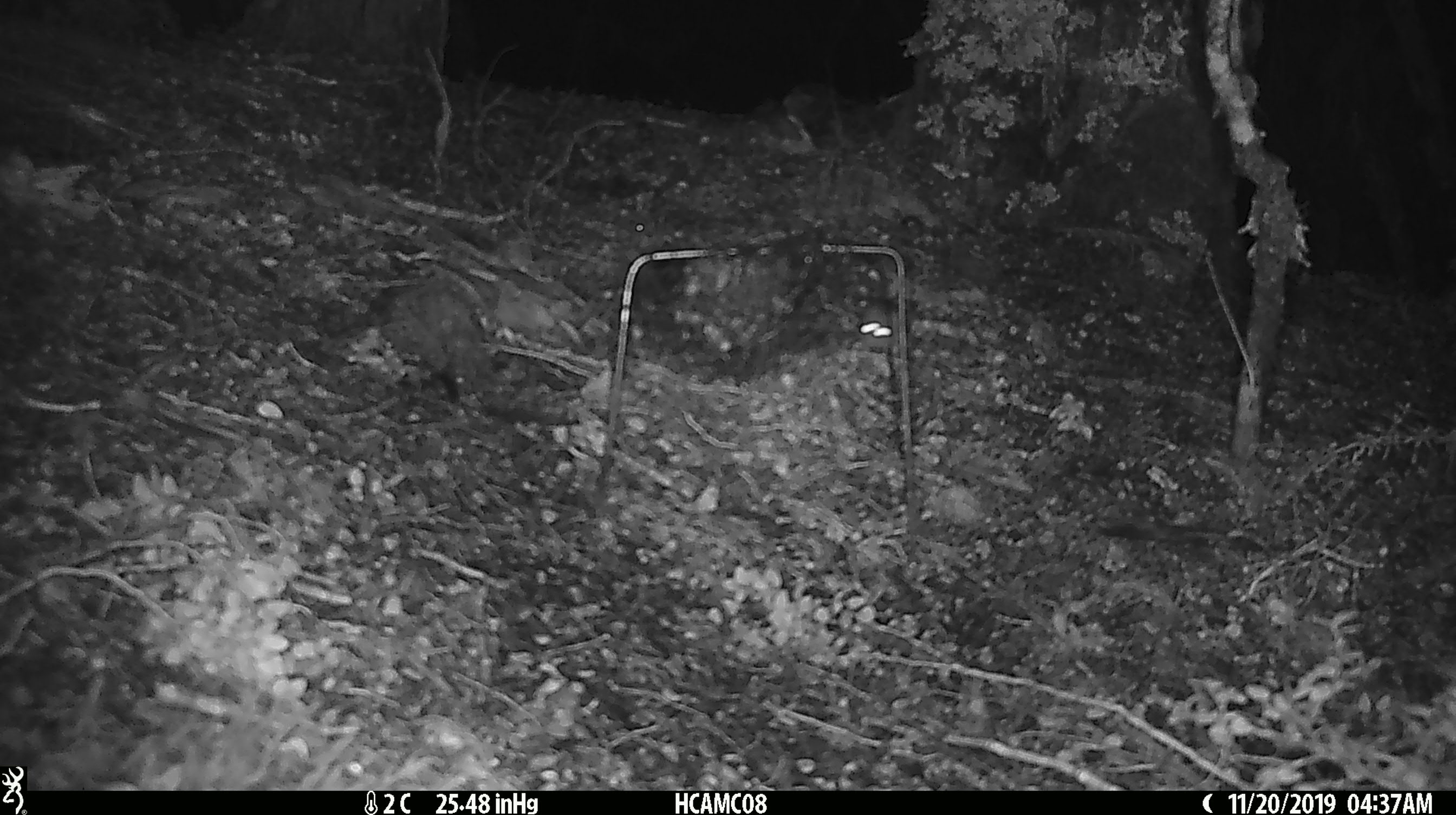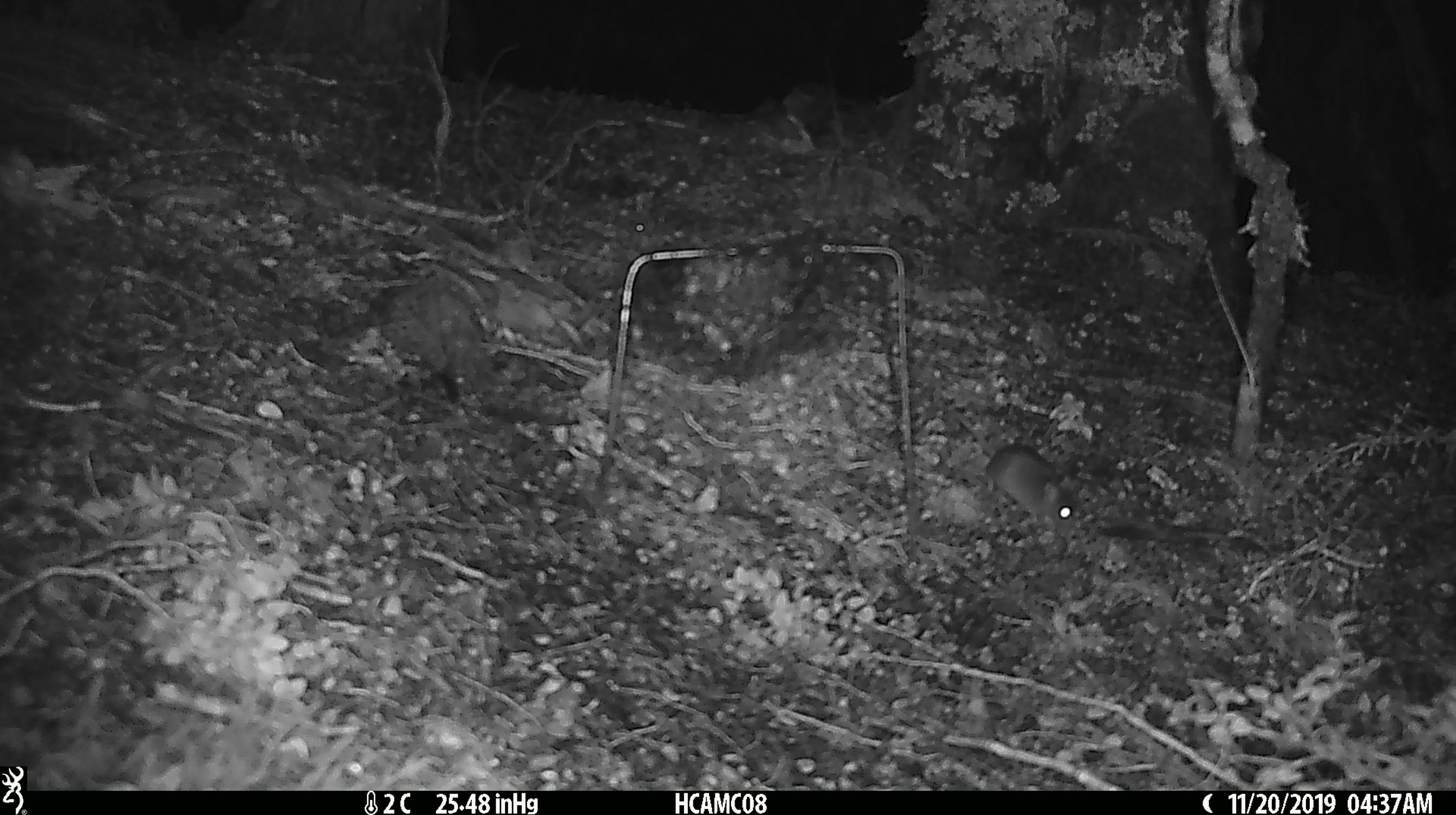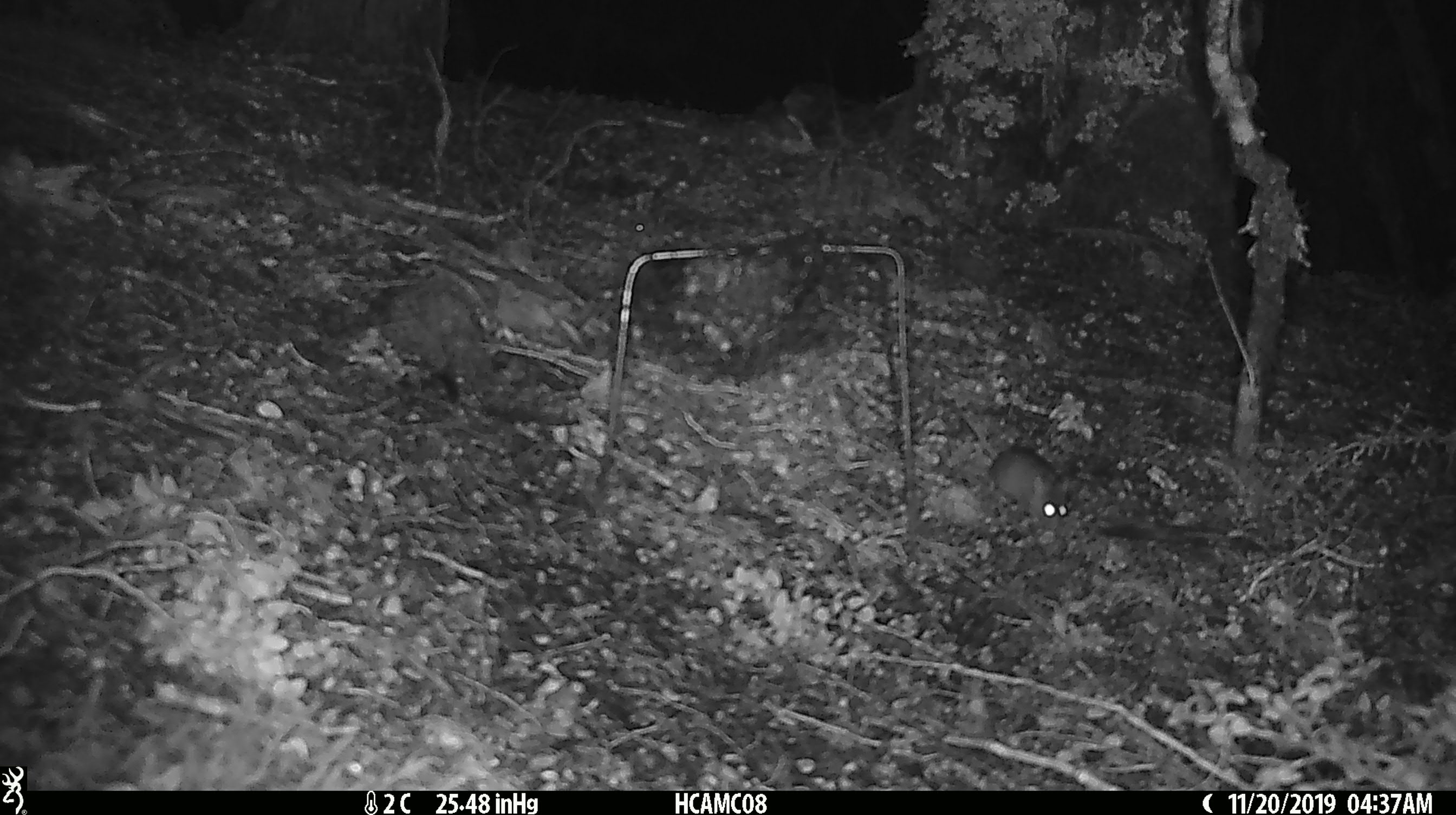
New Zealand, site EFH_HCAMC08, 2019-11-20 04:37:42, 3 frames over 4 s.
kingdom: Animalia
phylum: Chordata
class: Mammalia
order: Rodentia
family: Muridae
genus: Mus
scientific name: Mus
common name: mouse